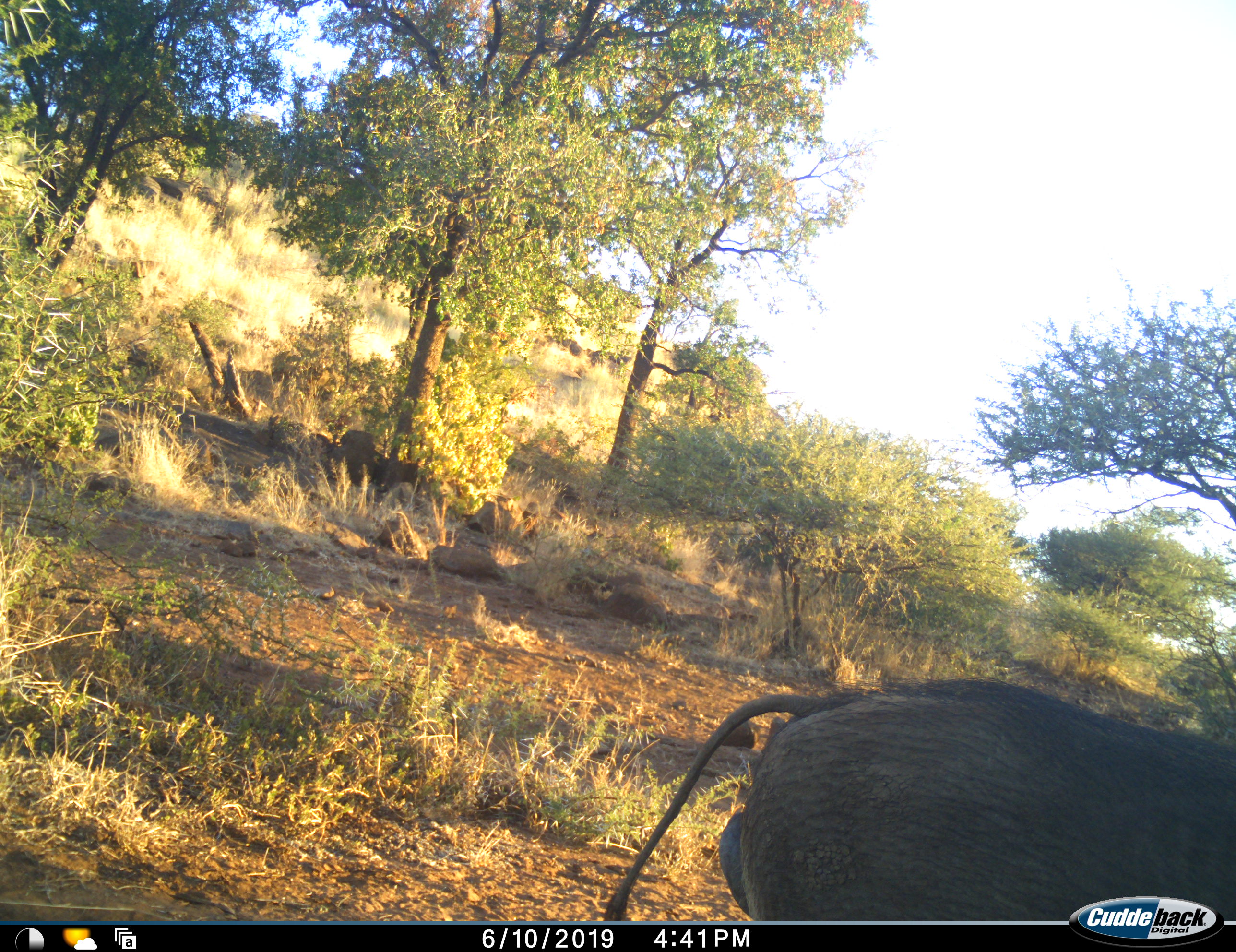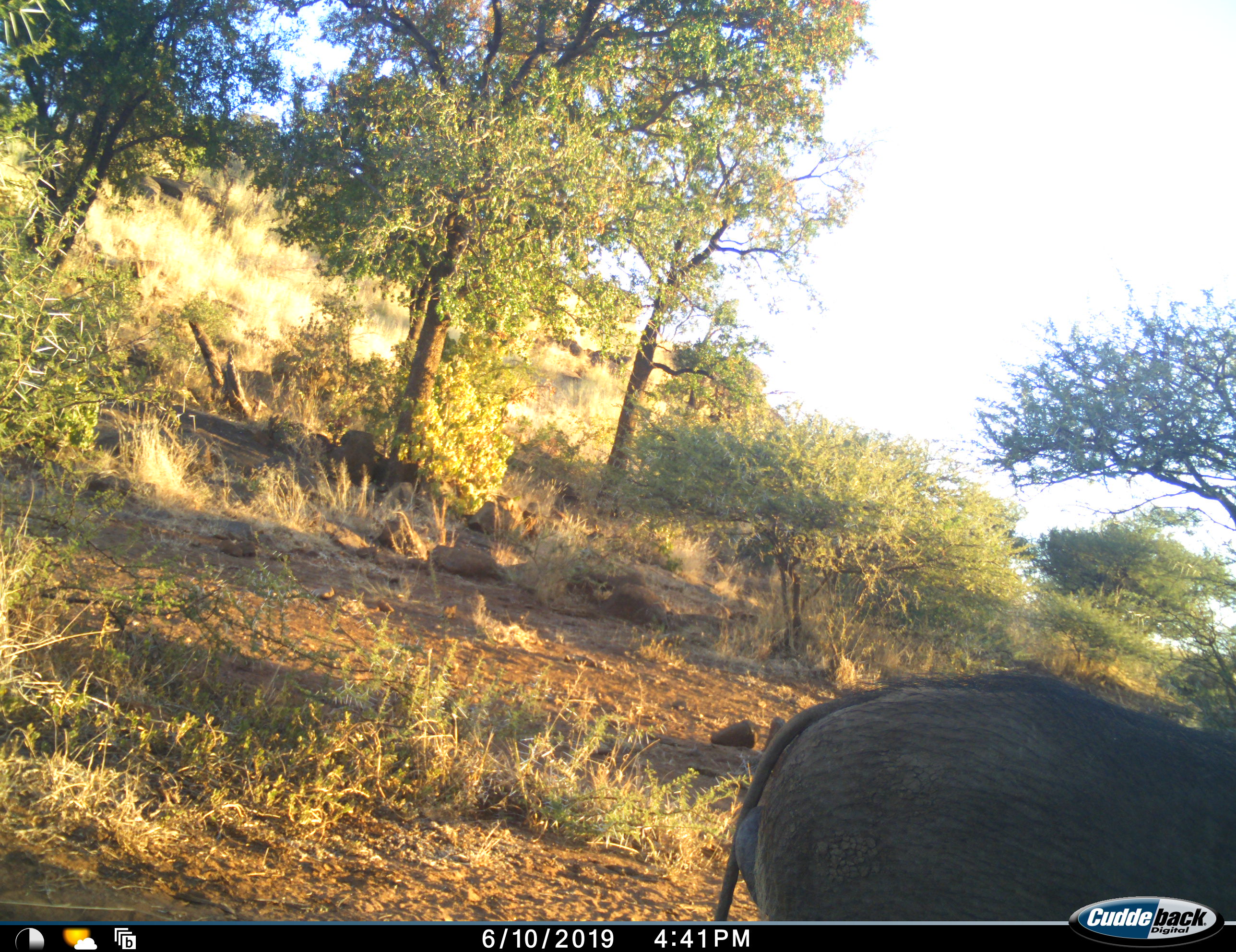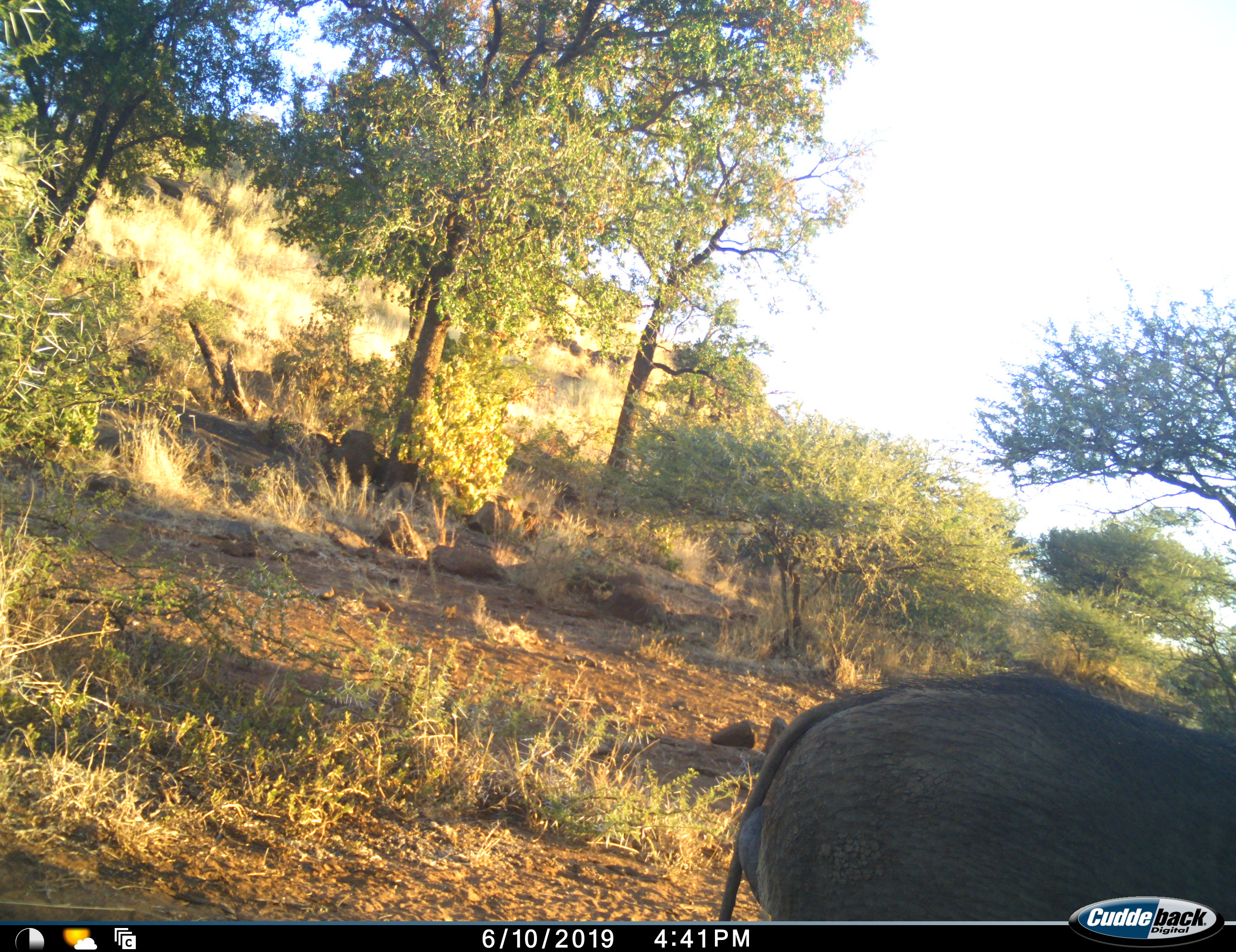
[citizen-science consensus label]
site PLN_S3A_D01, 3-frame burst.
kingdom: Animalia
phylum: Chordata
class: Mammalia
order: Artiodactyla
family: Suidae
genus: Phacochoerus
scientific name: Phacochoerus africanus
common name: warthog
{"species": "warthog (Phacochoerus africanus)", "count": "1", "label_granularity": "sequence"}